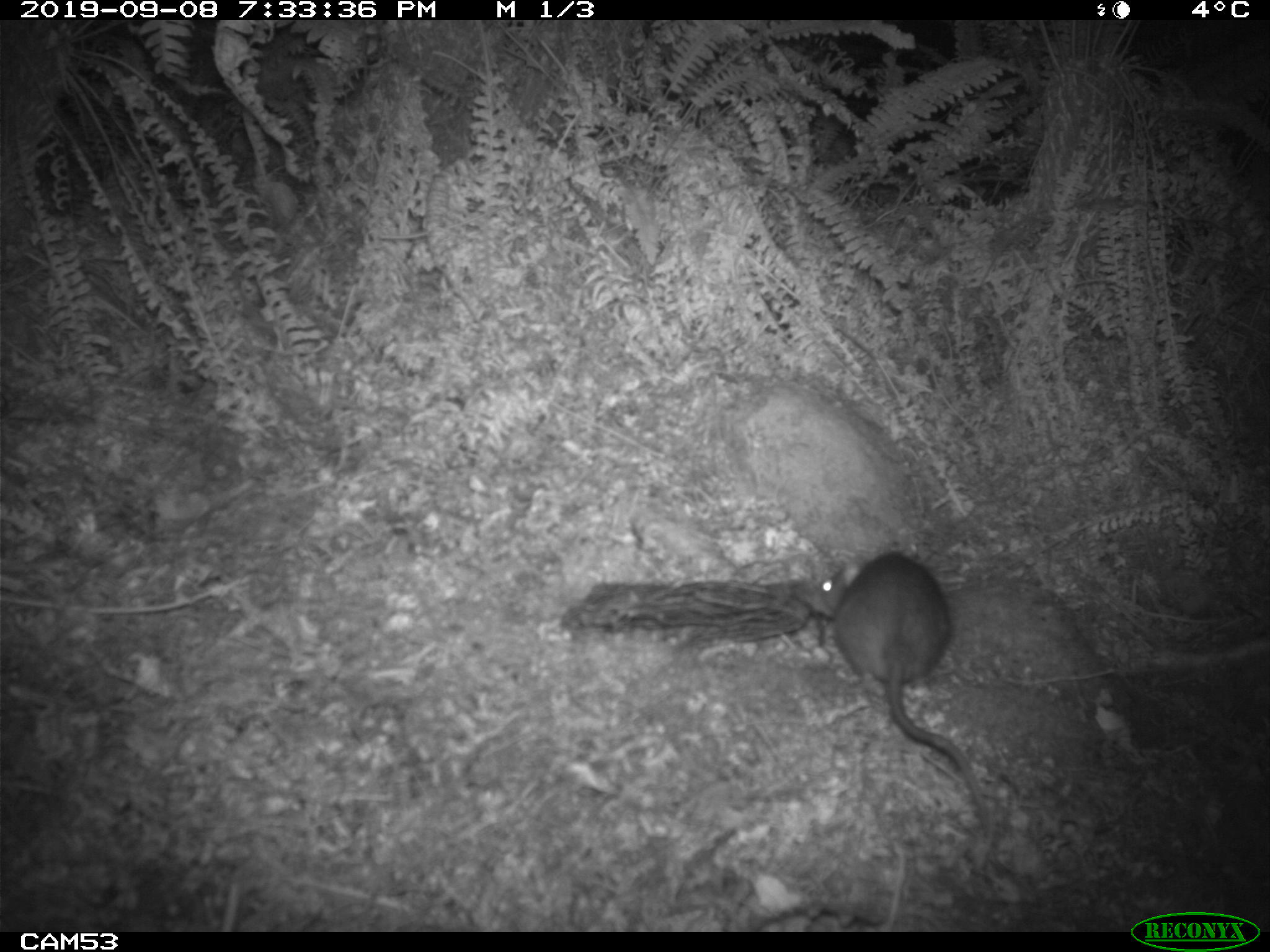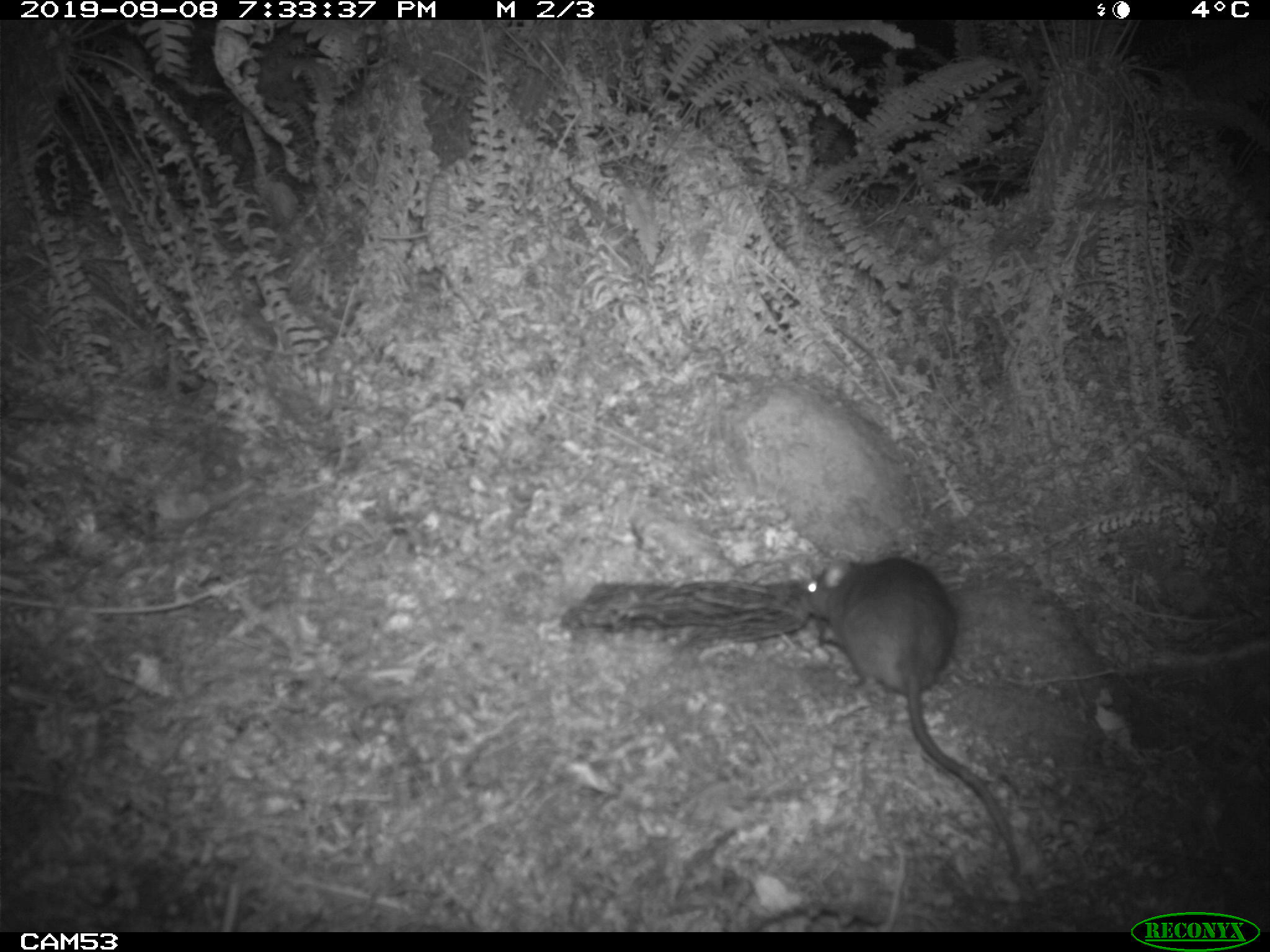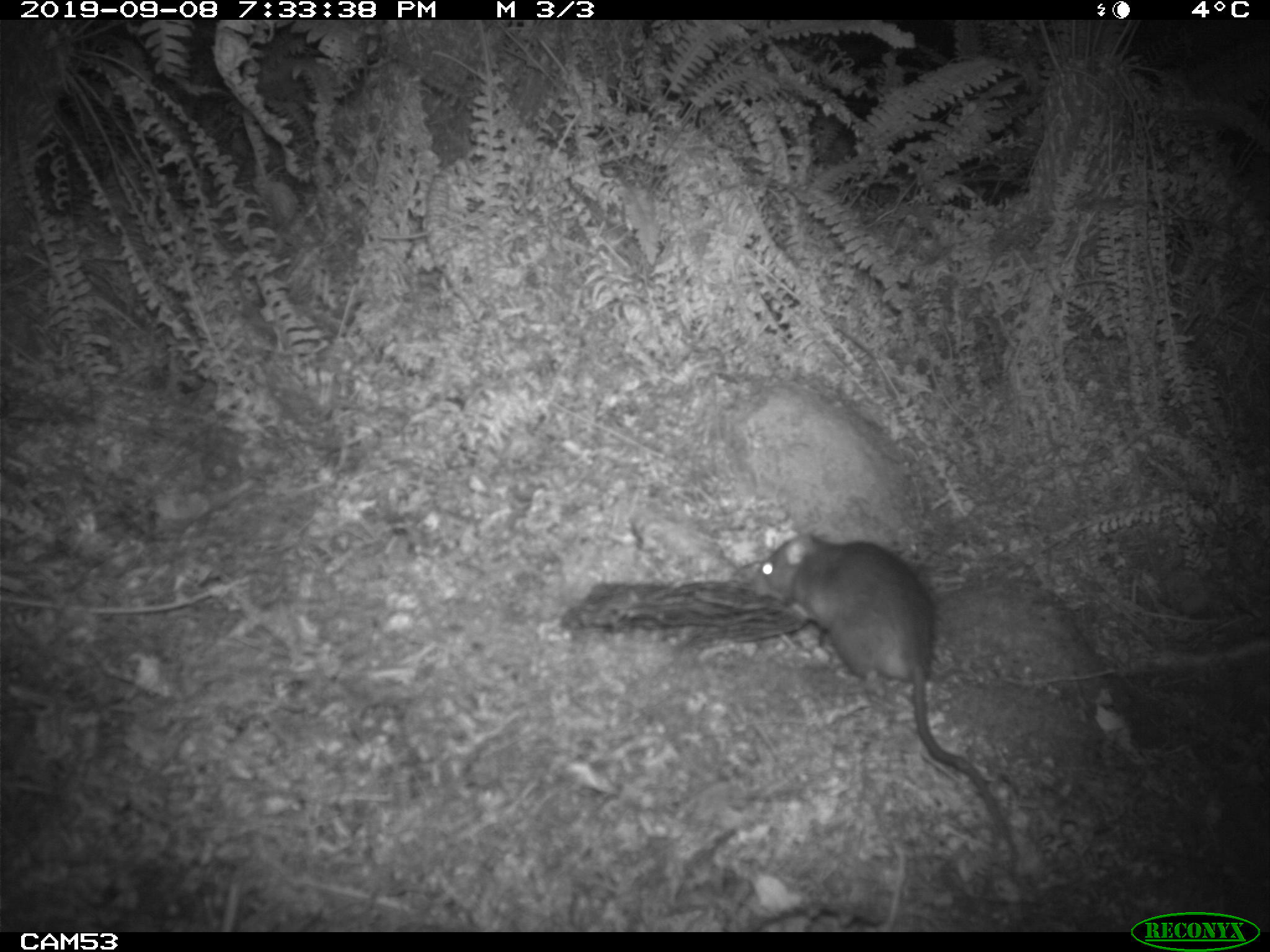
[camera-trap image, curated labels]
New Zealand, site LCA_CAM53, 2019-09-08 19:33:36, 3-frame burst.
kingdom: Animalia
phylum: Chordata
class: Mammalia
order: Rodentia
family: Muridae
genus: Rattus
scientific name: Rattus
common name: rat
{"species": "rat (Rattus)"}